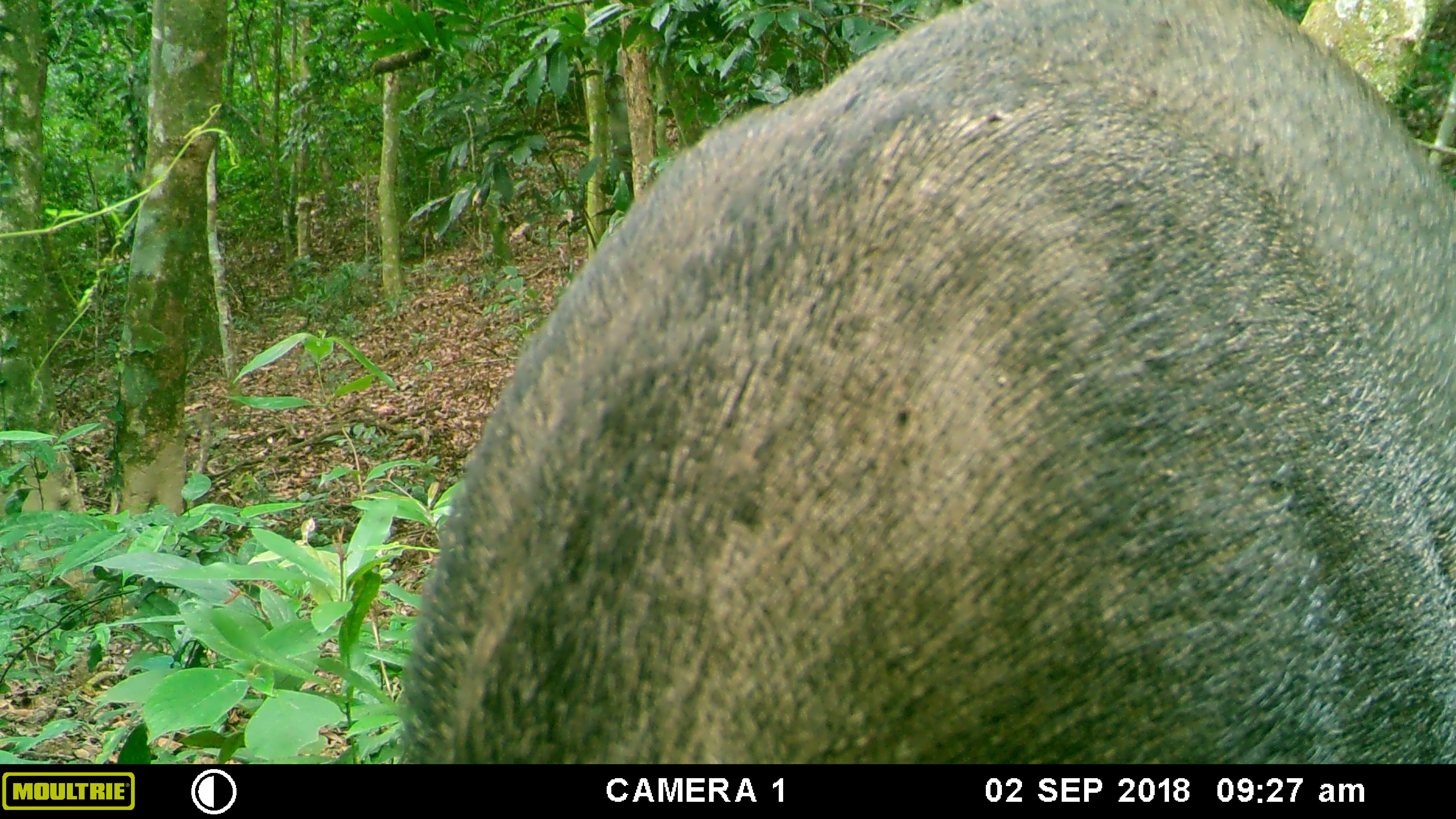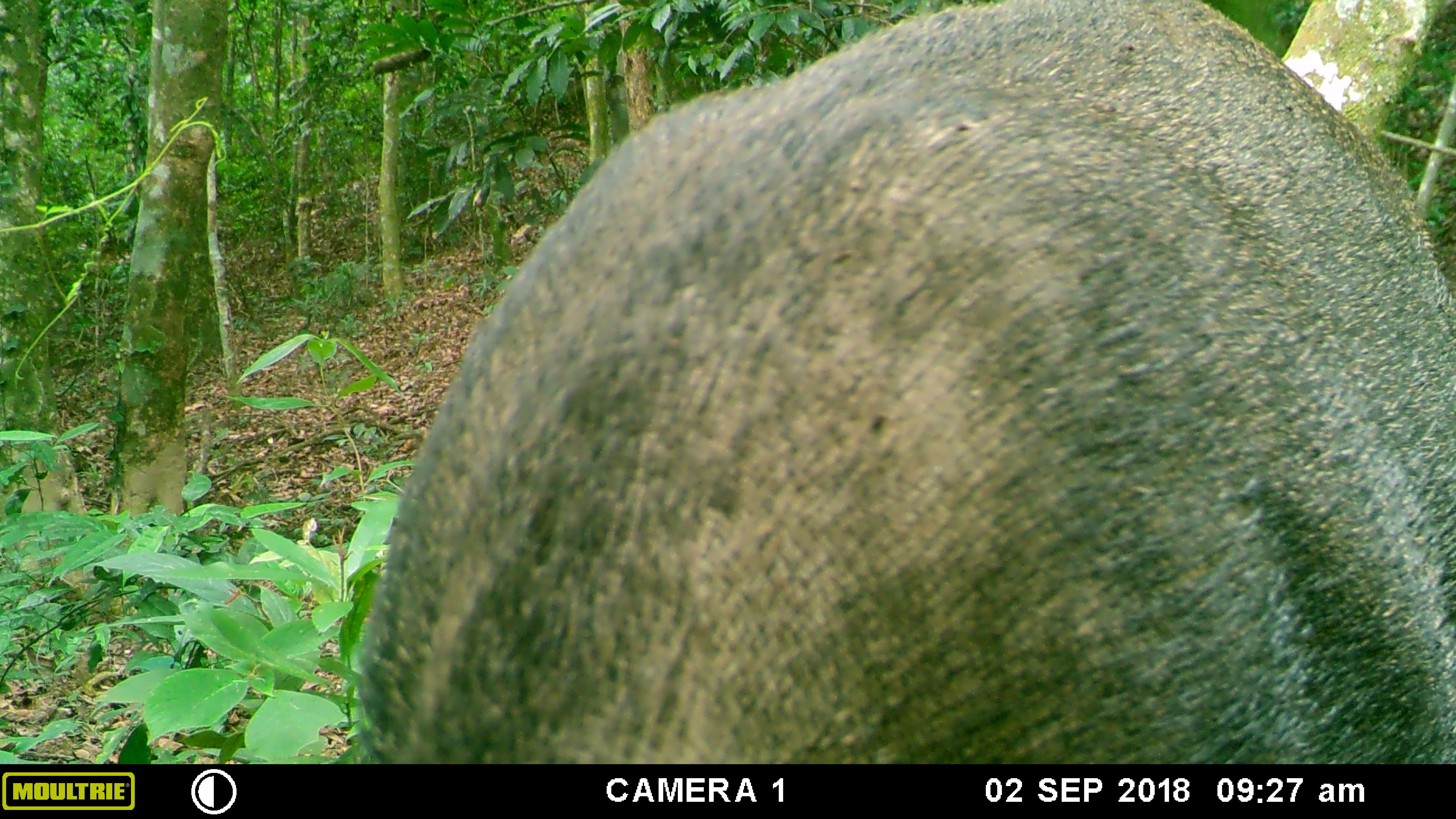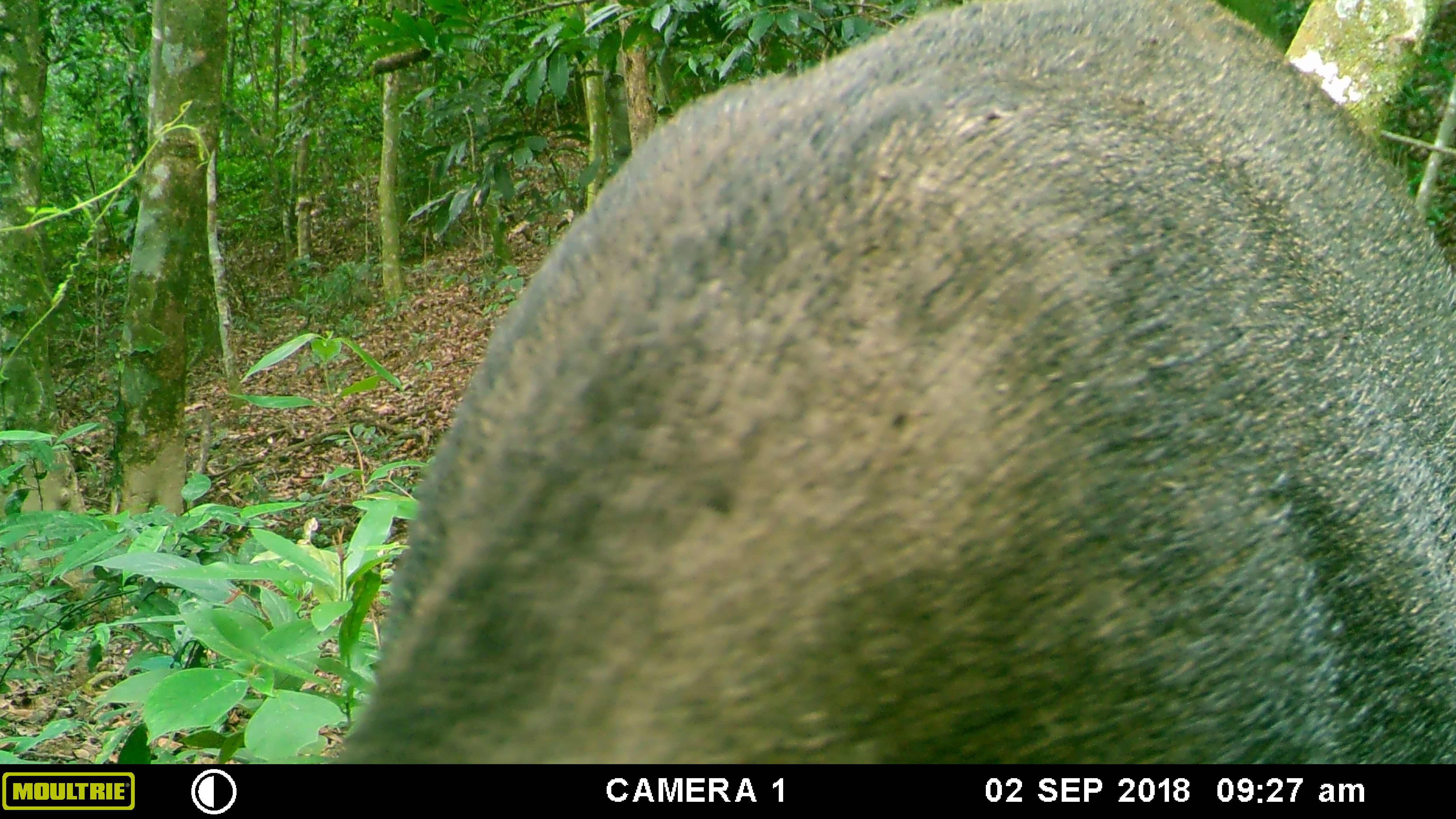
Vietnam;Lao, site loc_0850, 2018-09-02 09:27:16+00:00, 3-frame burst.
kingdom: Animalia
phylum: Chordata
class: Mammalia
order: Artiodactyla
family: Suidae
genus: Sus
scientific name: Sus scrofa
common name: eurasian wild pig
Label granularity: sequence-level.